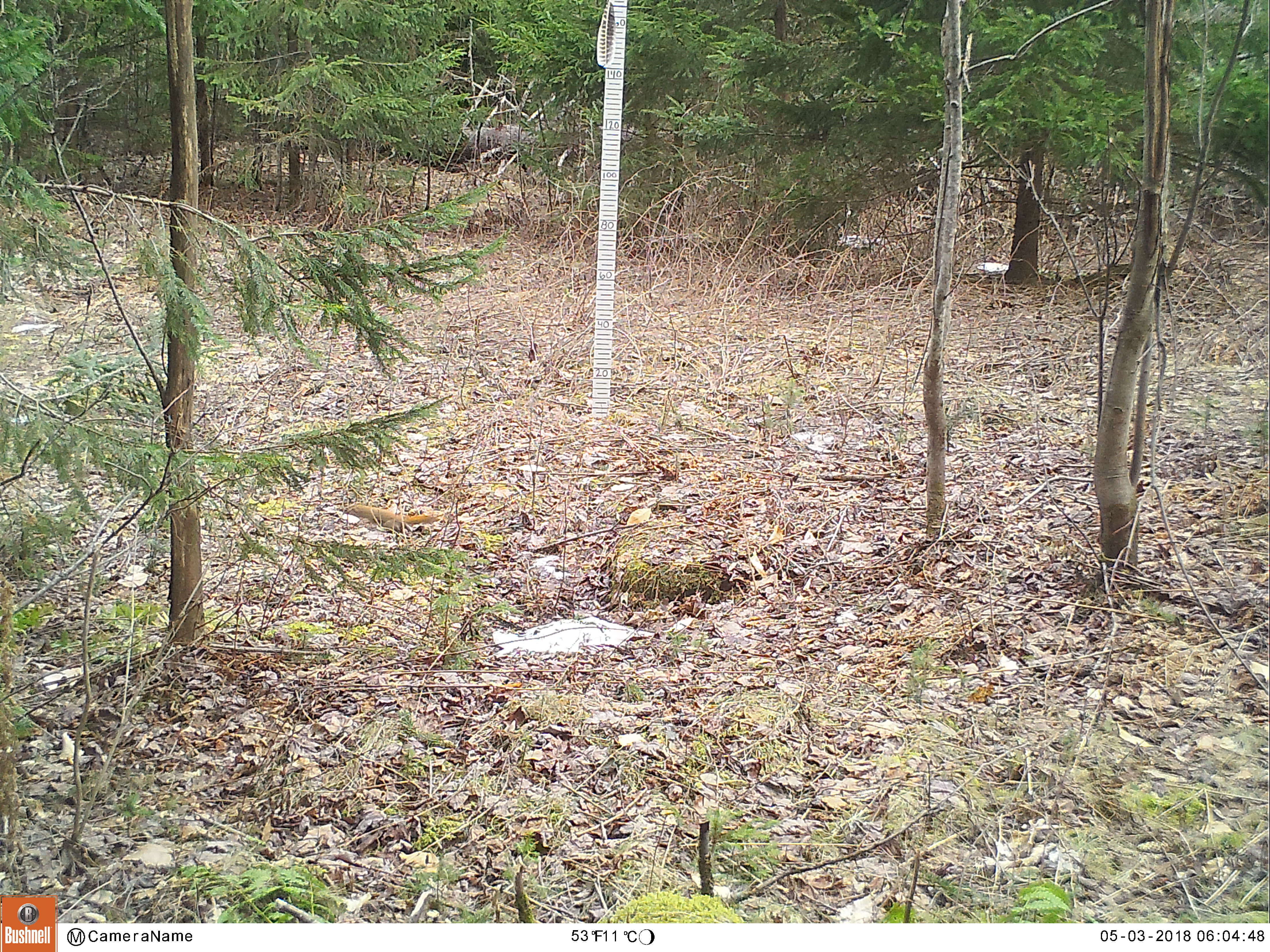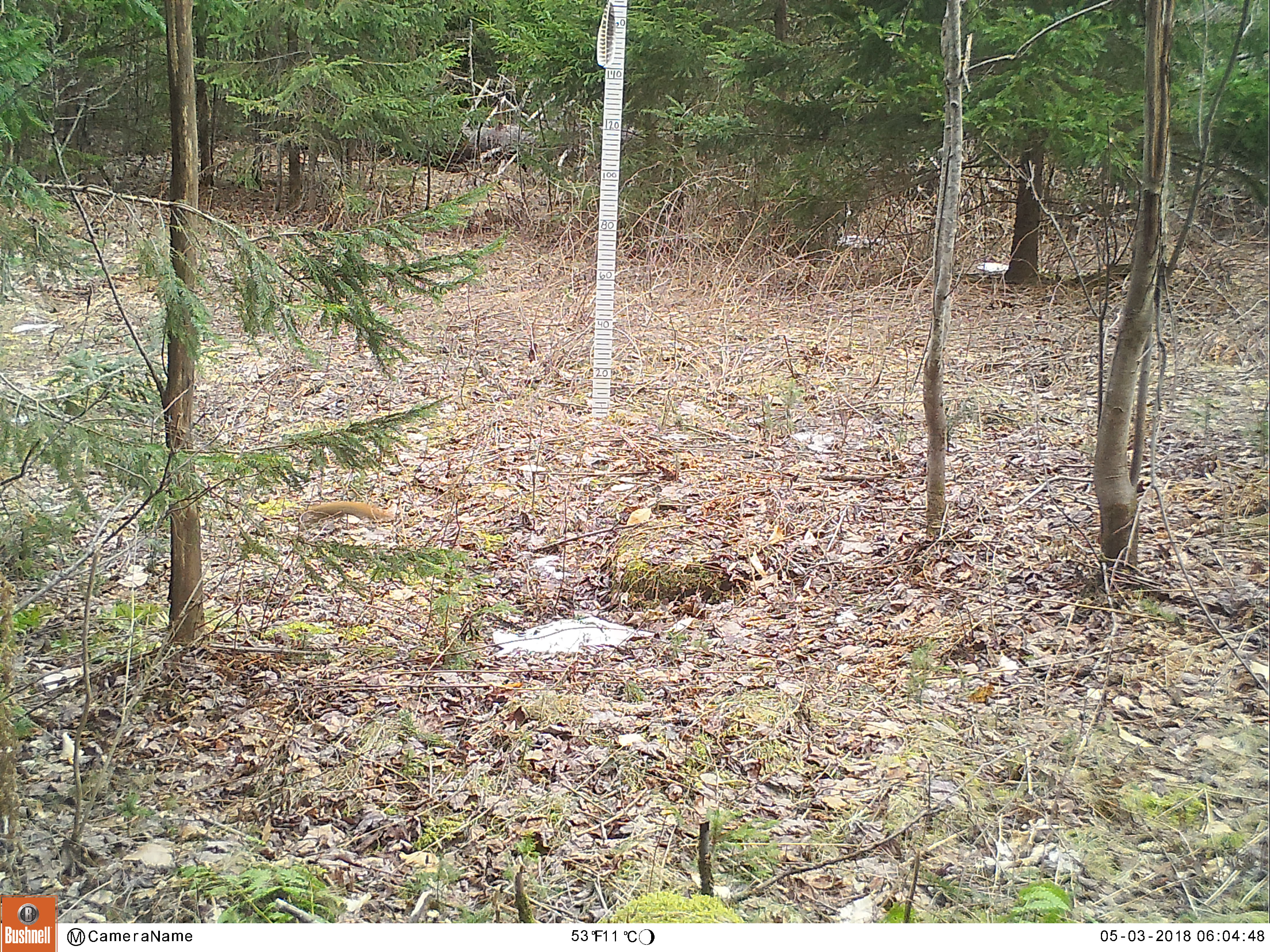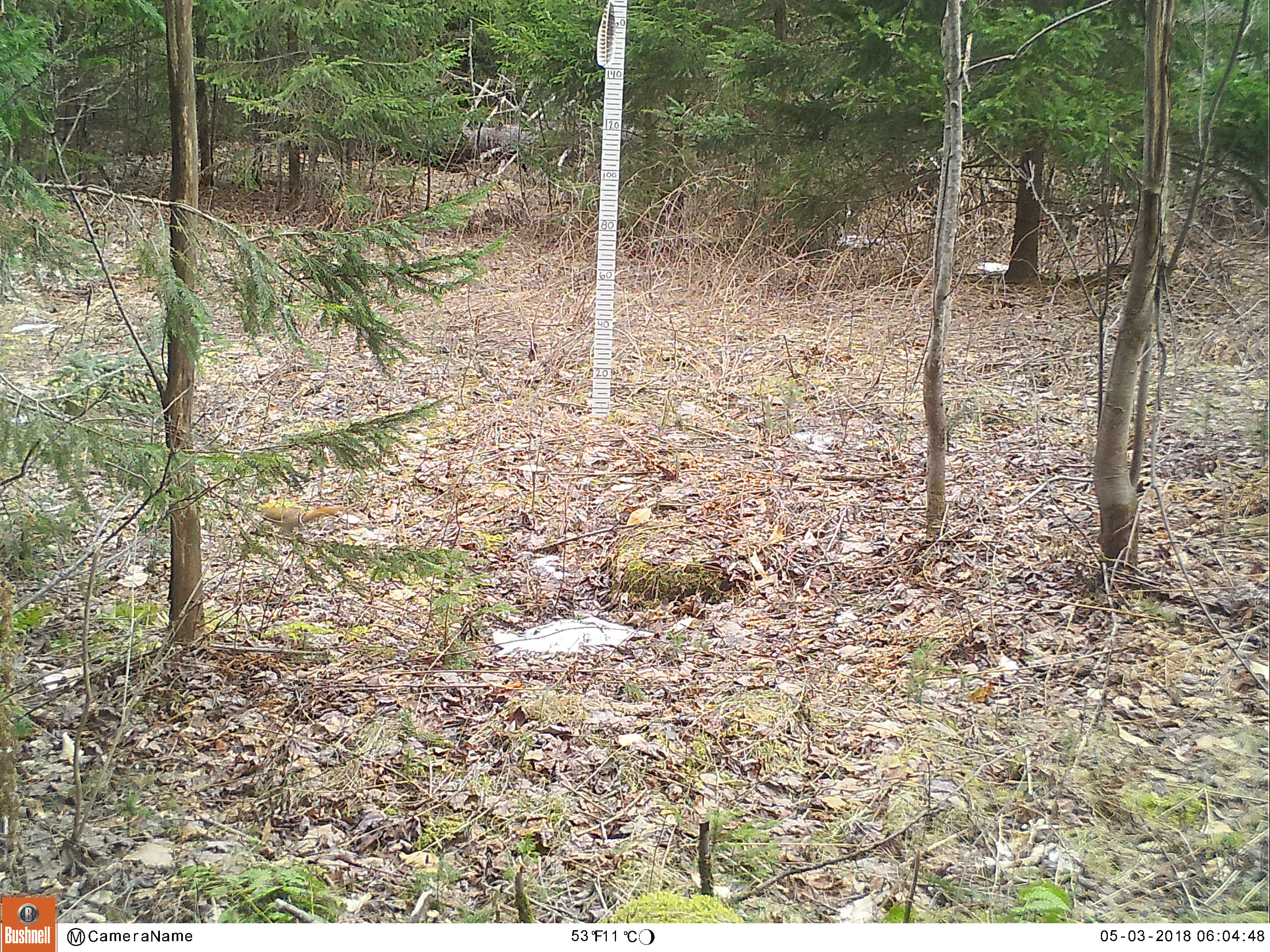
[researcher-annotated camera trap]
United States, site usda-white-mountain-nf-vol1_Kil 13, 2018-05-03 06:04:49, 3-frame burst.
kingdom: Animalia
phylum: Chordata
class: Mammalia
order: Rodentia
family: Sciuridae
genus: Tamiasciurus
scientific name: Tamiasciurus hudsonicus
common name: red squirrel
Red squirrel (Tamiasciurus hudsonicus).